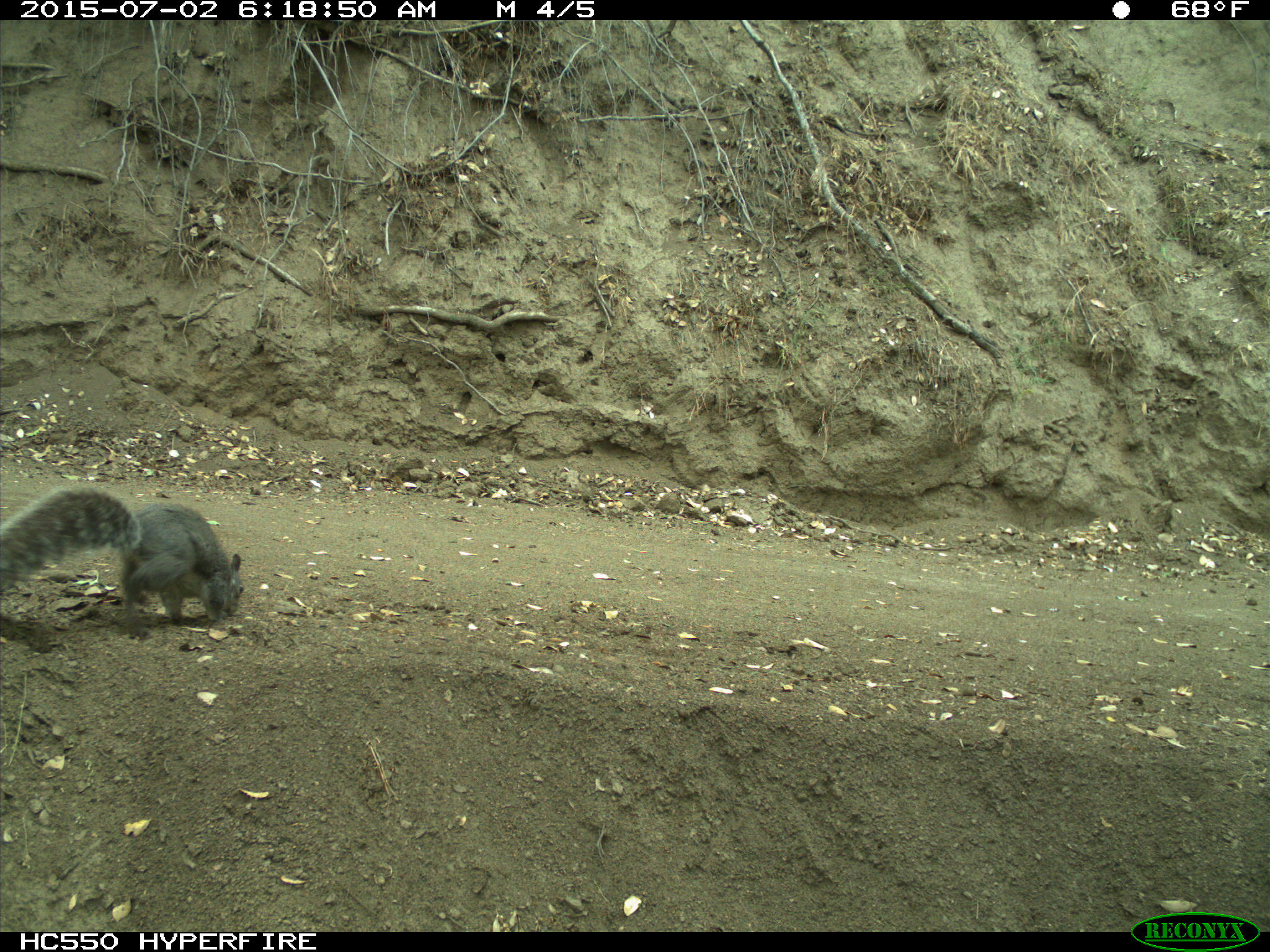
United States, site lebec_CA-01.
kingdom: Animalia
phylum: Chordata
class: Mammalia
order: Rodentia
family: Sciuridae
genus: Sciurus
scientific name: Sciurus carolinensis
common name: eastern gray squirrel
Sciurus carolinensis (eastern gray squirrel).